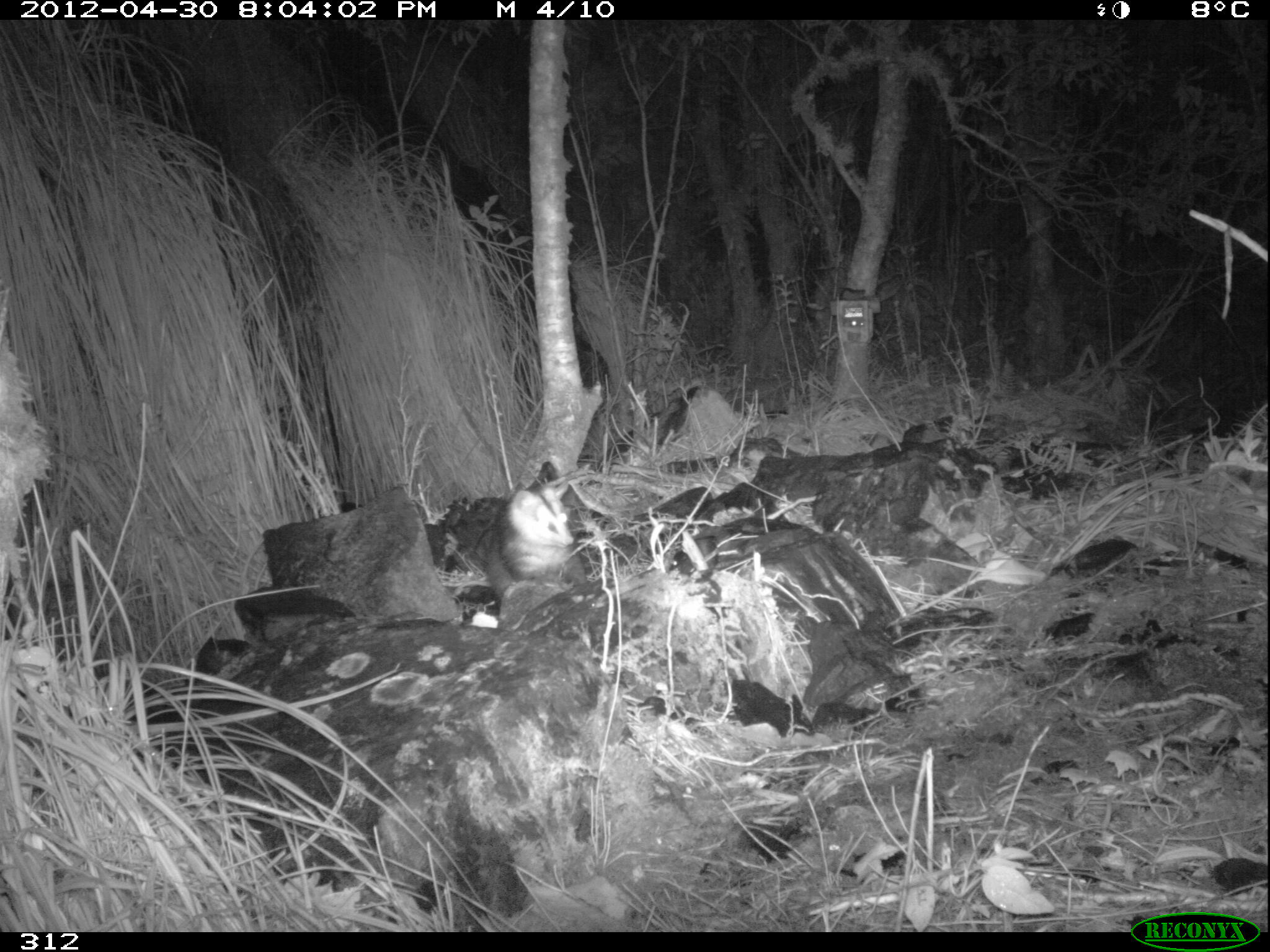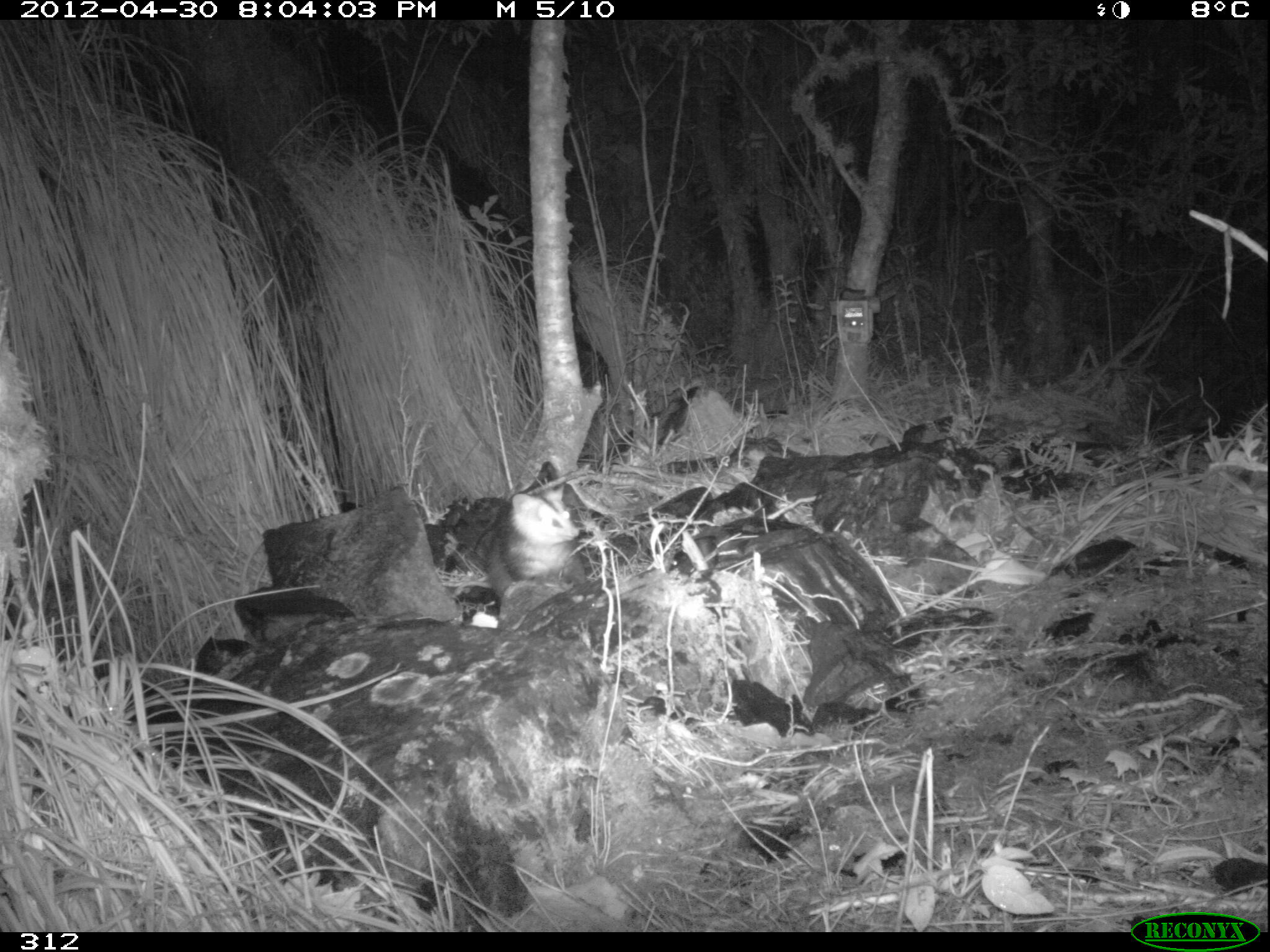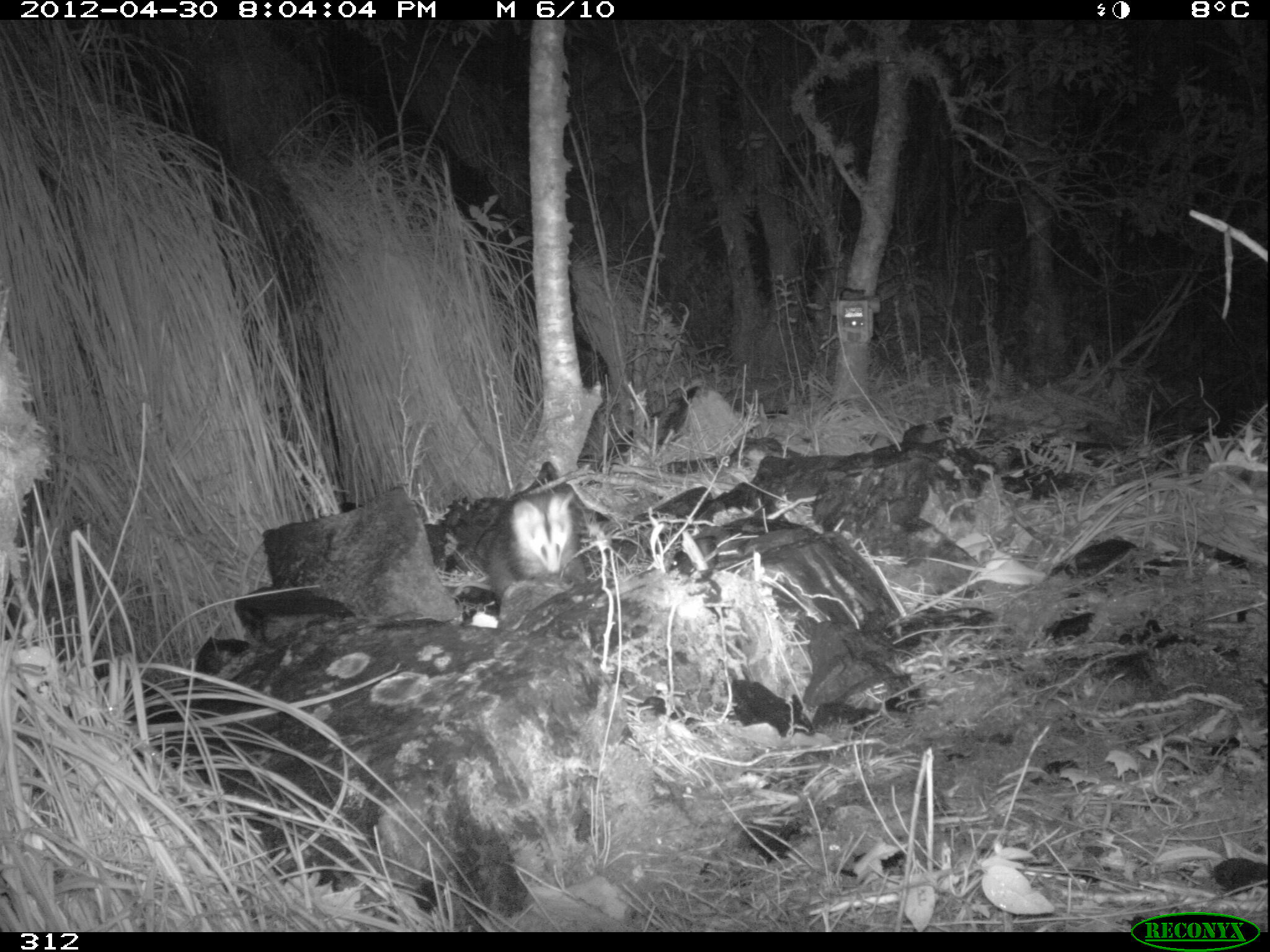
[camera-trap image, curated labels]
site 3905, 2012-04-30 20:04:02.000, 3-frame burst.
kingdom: Animalia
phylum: Chordata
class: Mammalia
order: Didelphimorphia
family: Didelphidae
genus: Didelphis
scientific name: Didelphis pernigra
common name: andean white-eared opossum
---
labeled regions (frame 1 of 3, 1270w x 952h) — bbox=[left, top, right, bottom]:
didelphis pernigra: bbox=[487, 474, 587, 599]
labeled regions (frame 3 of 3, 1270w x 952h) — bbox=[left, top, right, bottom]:
didelphis pernigra: bbox=[478, 485, 586, 607]